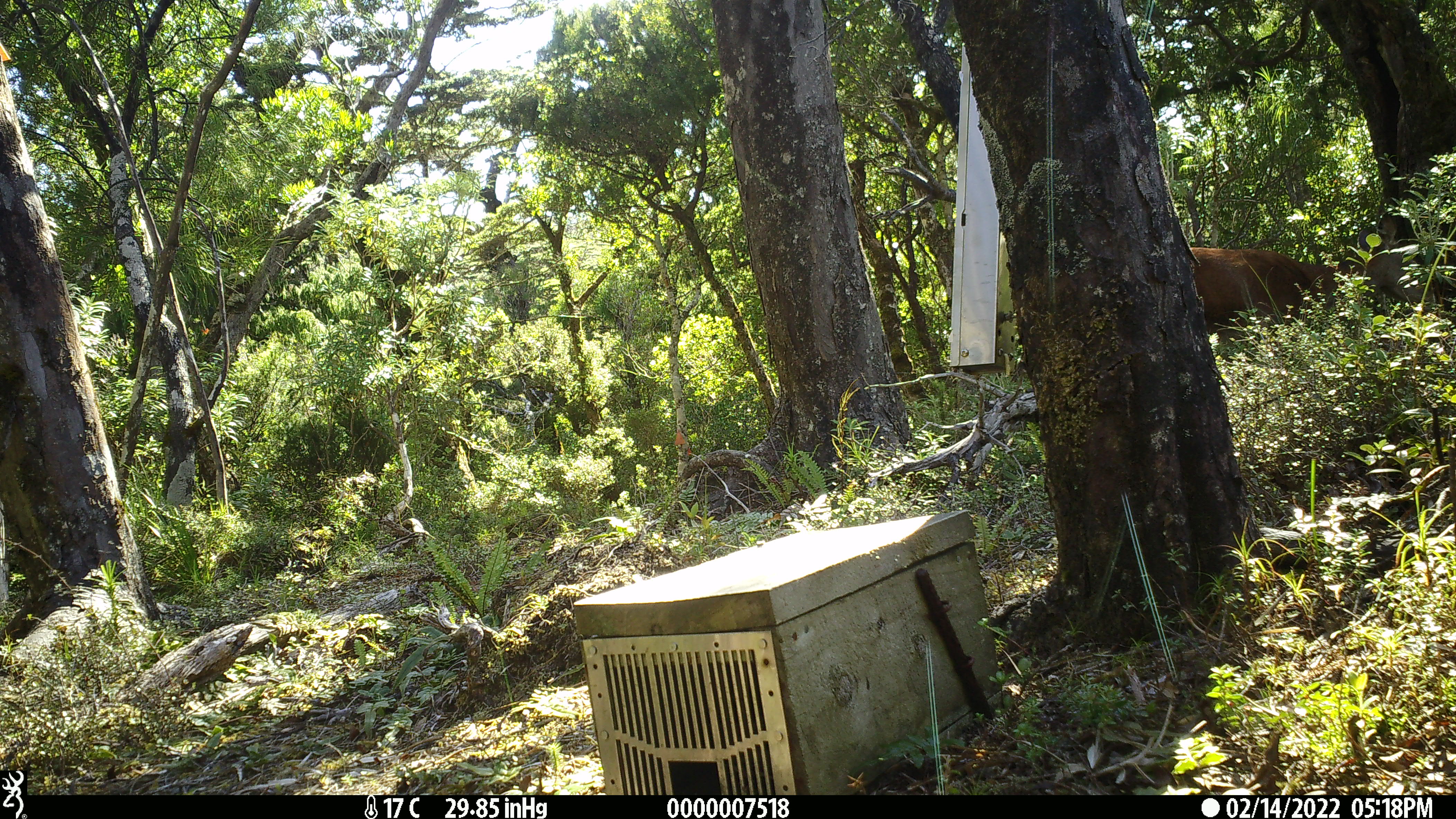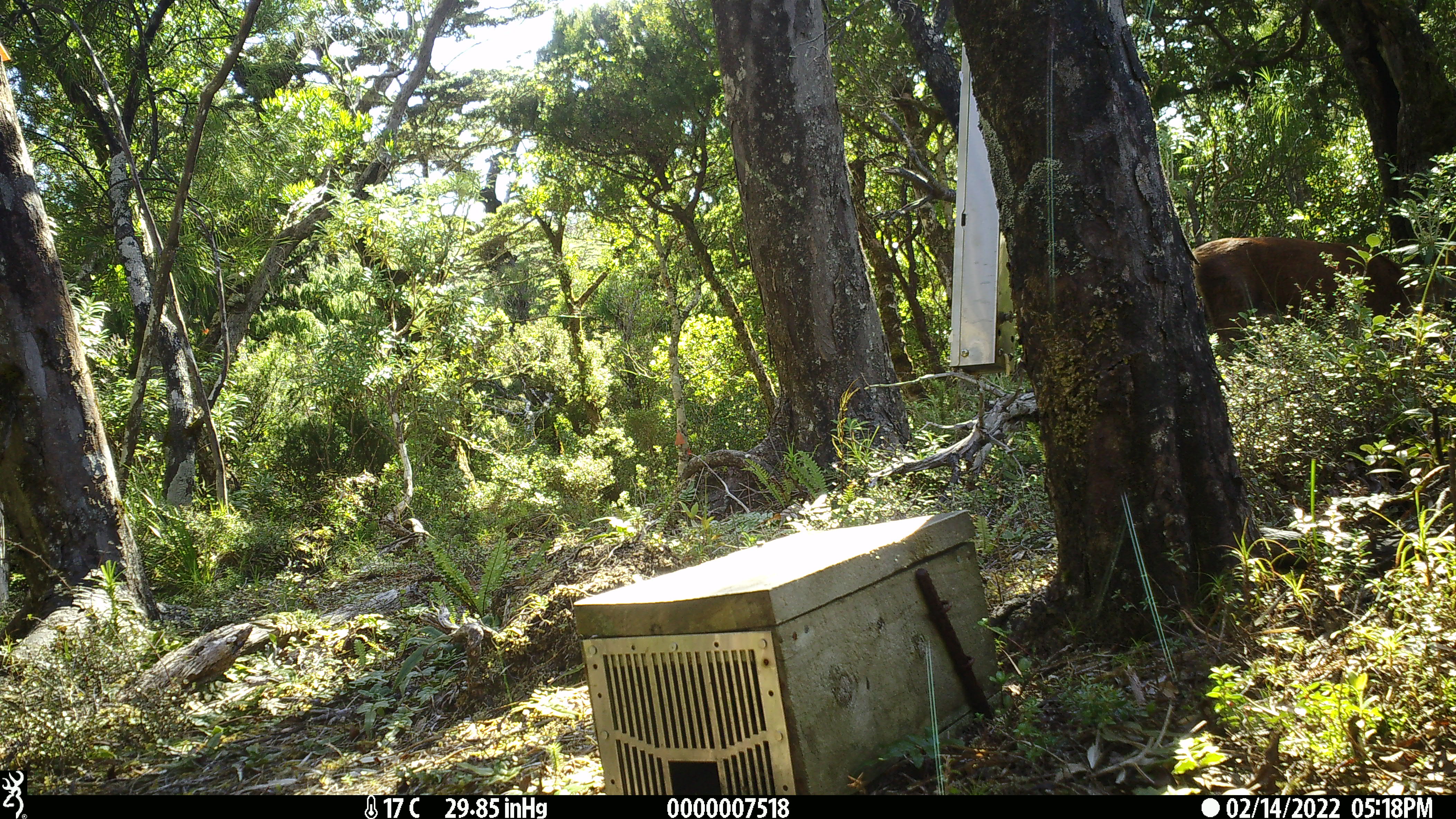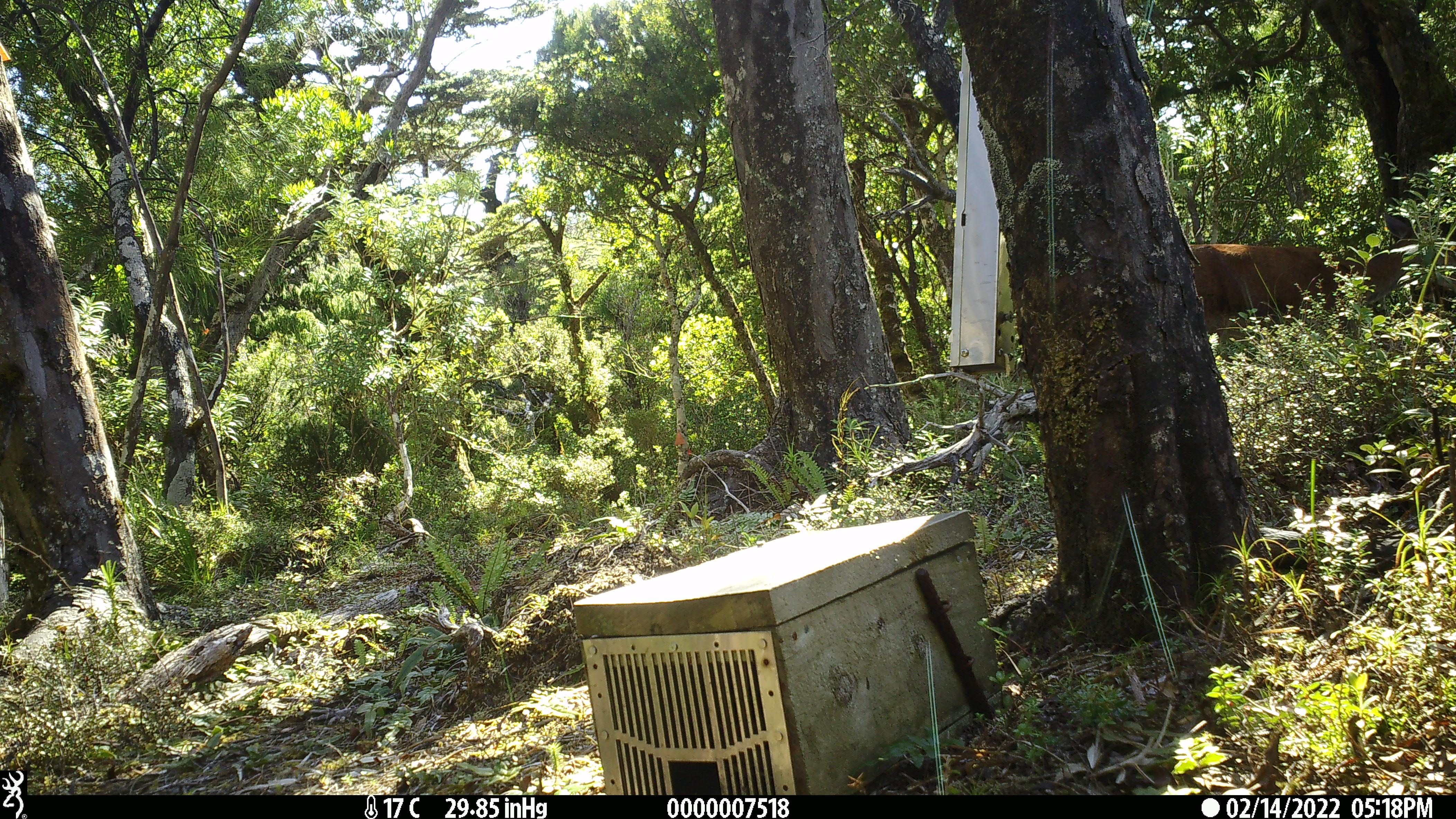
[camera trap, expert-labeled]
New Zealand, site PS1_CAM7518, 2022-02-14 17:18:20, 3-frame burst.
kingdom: Animalia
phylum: Chordata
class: Mammalia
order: Artiodactyla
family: Cervidae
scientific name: Cervidae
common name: deer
Deer (Cervidae).